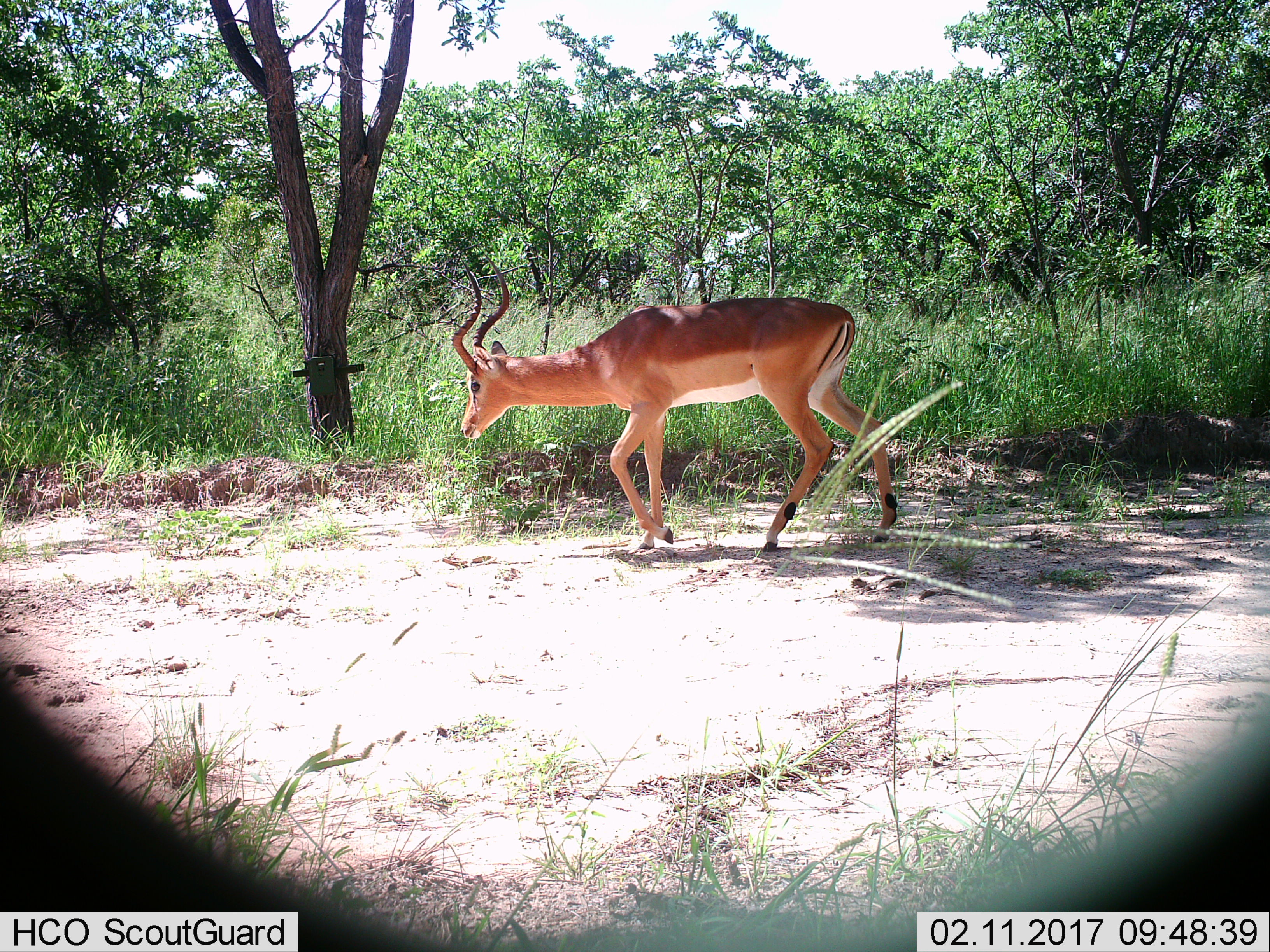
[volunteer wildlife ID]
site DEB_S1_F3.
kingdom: Animalia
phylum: Chordata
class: Mammalia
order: Artiodactyla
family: Bovidae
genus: Aepyceros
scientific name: Aepyceros melampus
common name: impala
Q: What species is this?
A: Impala (Aepyceros melampus).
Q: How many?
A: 1.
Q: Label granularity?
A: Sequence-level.